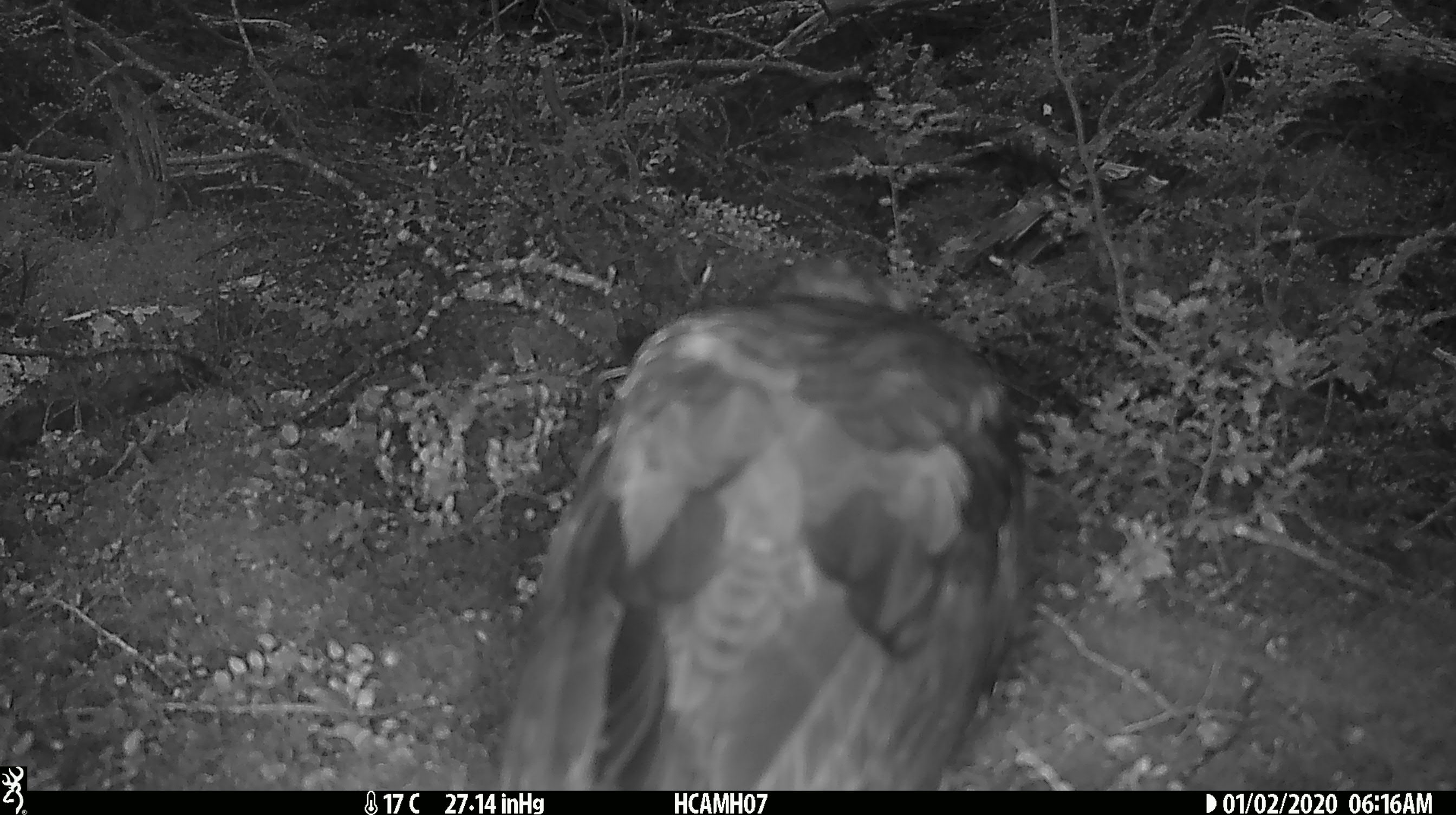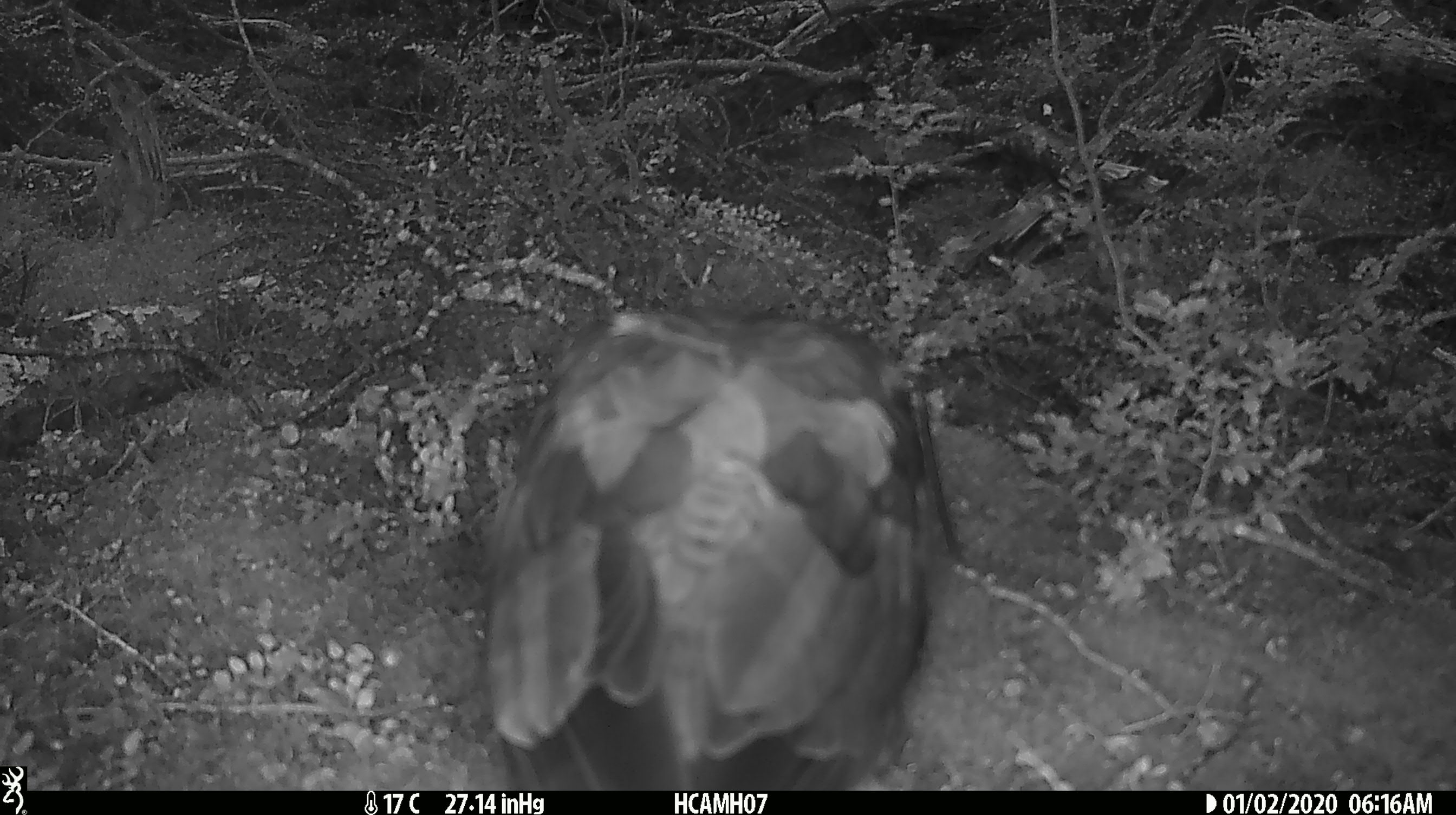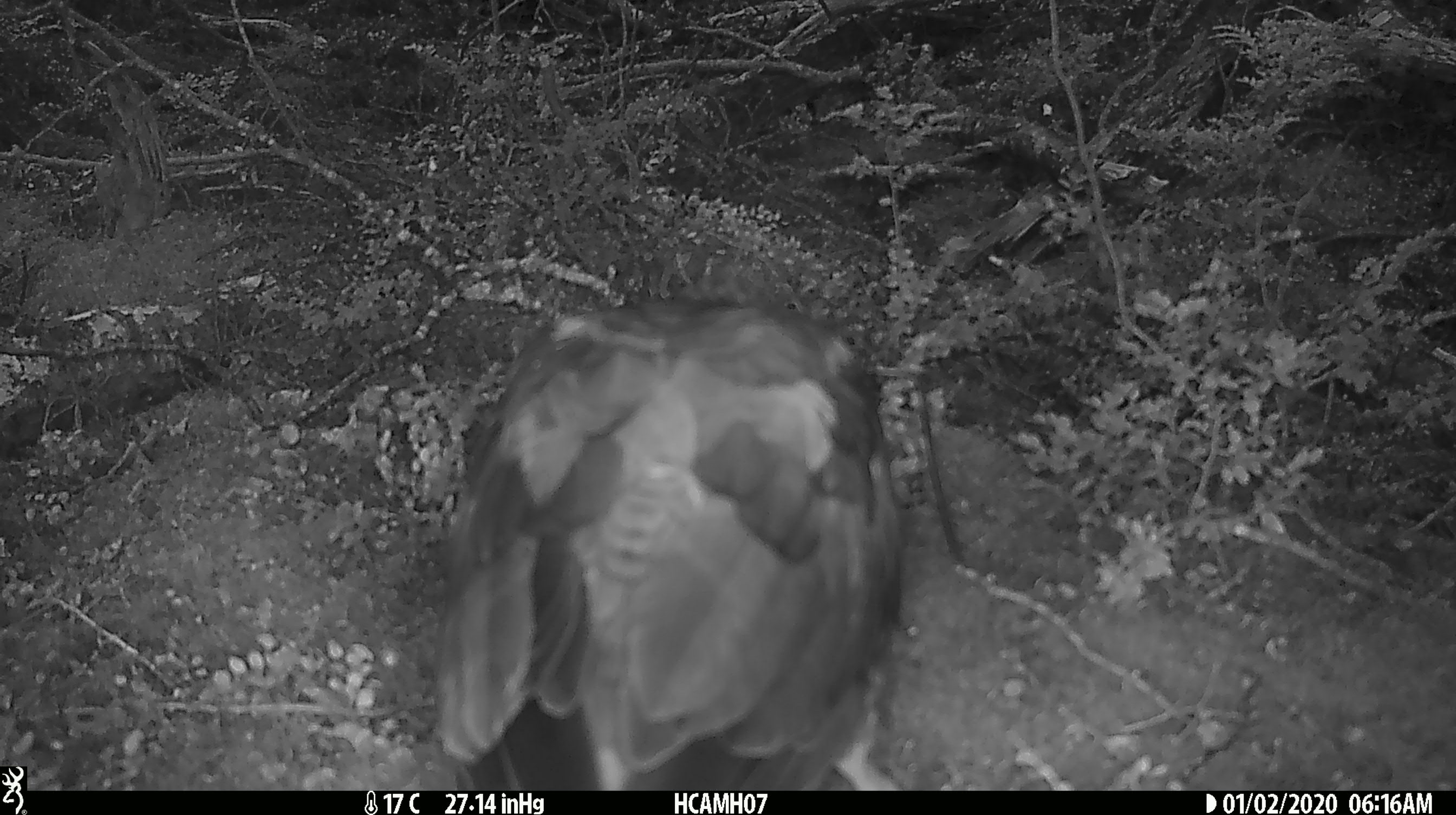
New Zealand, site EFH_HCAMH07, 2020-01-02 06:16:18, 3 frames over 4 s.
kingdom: Animalia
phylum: Chordata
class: Aves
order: Psittaciformes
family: Strigopidae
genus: Nestor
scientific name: Nestor notabilis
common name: kea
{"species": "kea (Nestor notabilis)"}